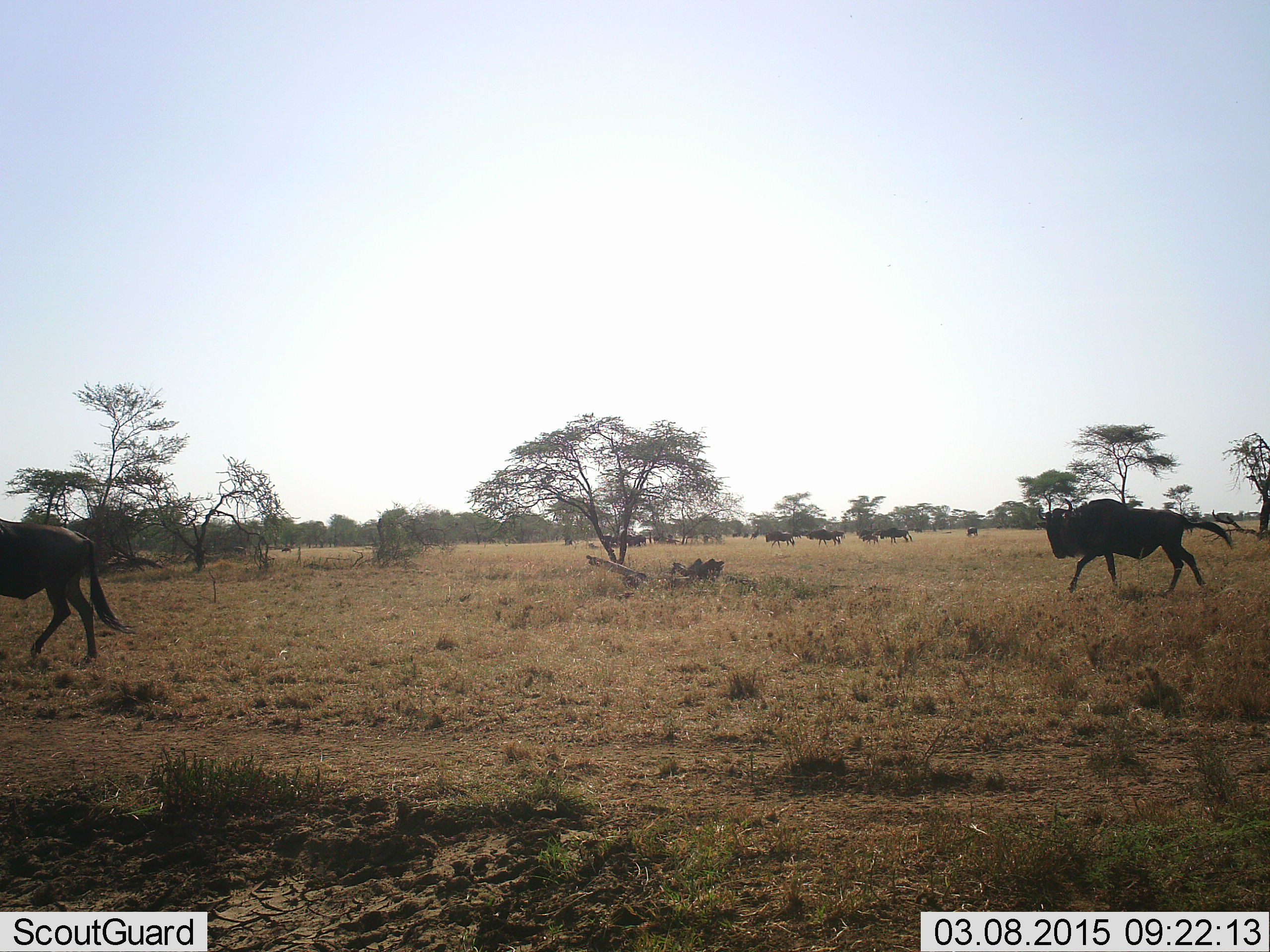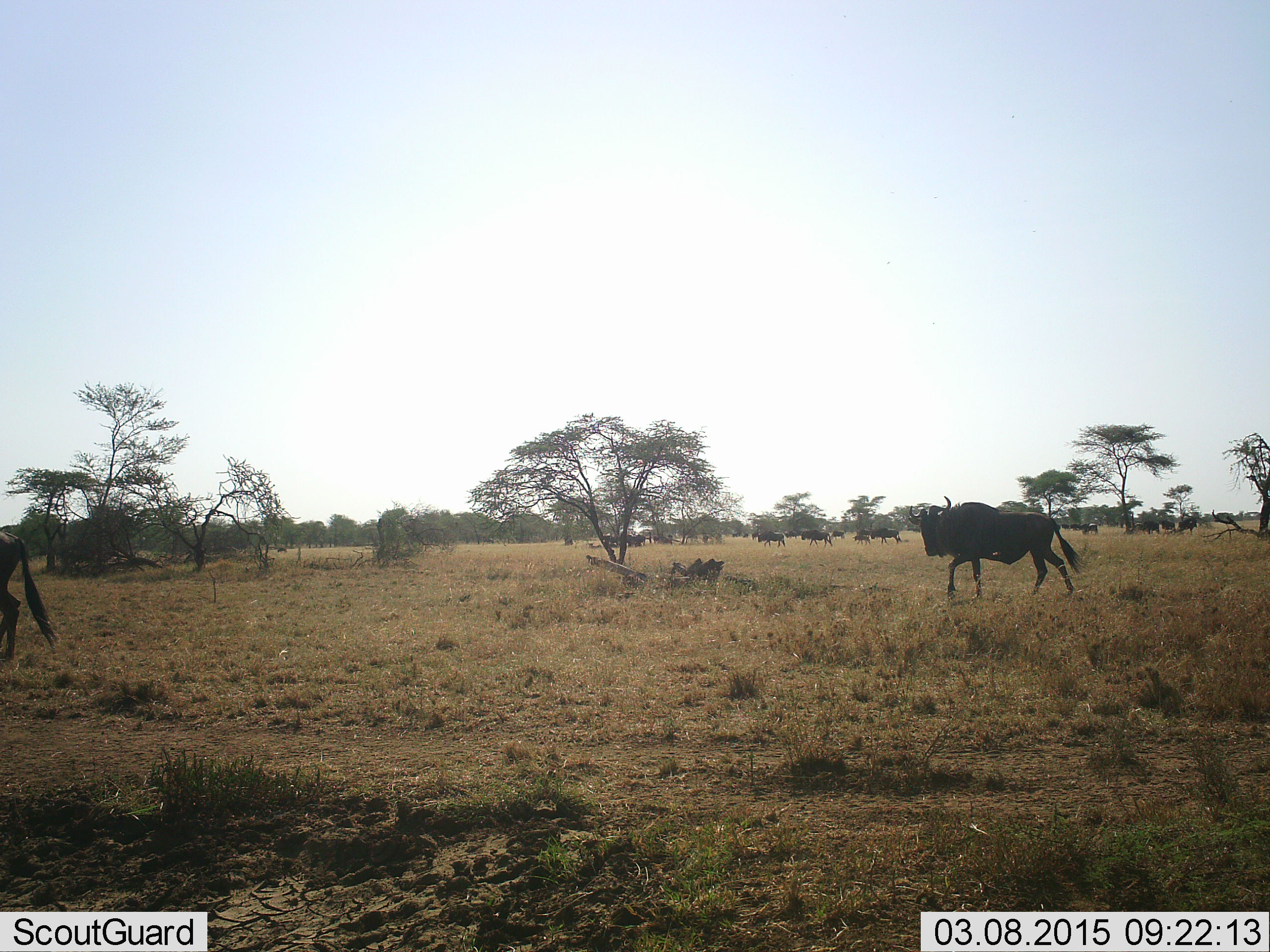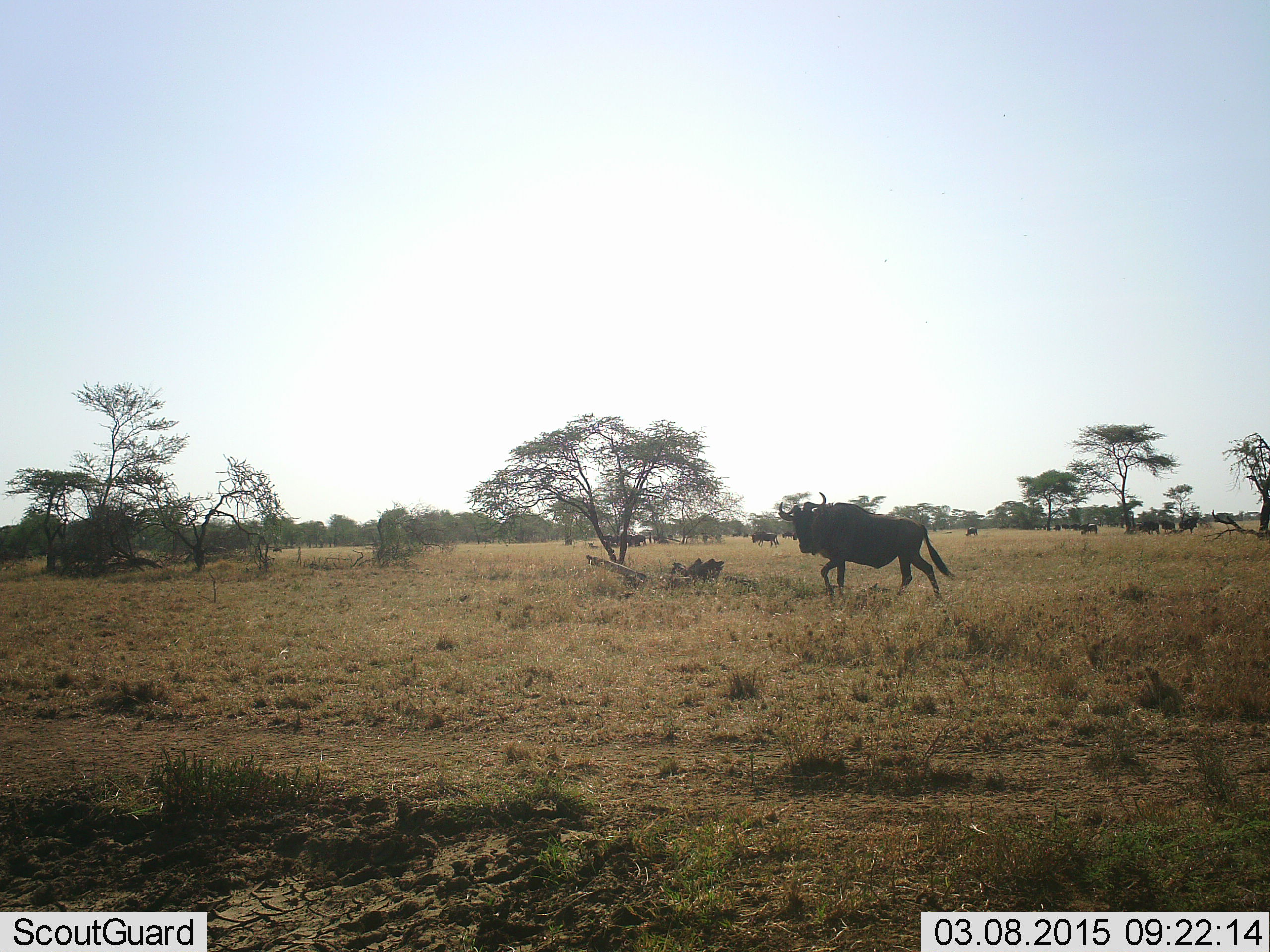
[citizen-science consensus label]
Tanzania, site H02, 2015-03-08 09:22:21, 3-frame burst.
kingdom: Animalia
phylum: Chordata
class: Mammalia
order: Artiodactyla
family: Bovidae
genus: Connochaetes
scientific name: Connochaetes taurinus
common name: blue wildebeest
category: wildebeest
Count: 11-50.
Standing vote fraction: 10%.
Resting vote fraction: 0%.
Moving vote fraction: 100%.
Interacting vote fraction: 0%.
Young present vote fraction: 0%.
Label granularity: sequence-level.